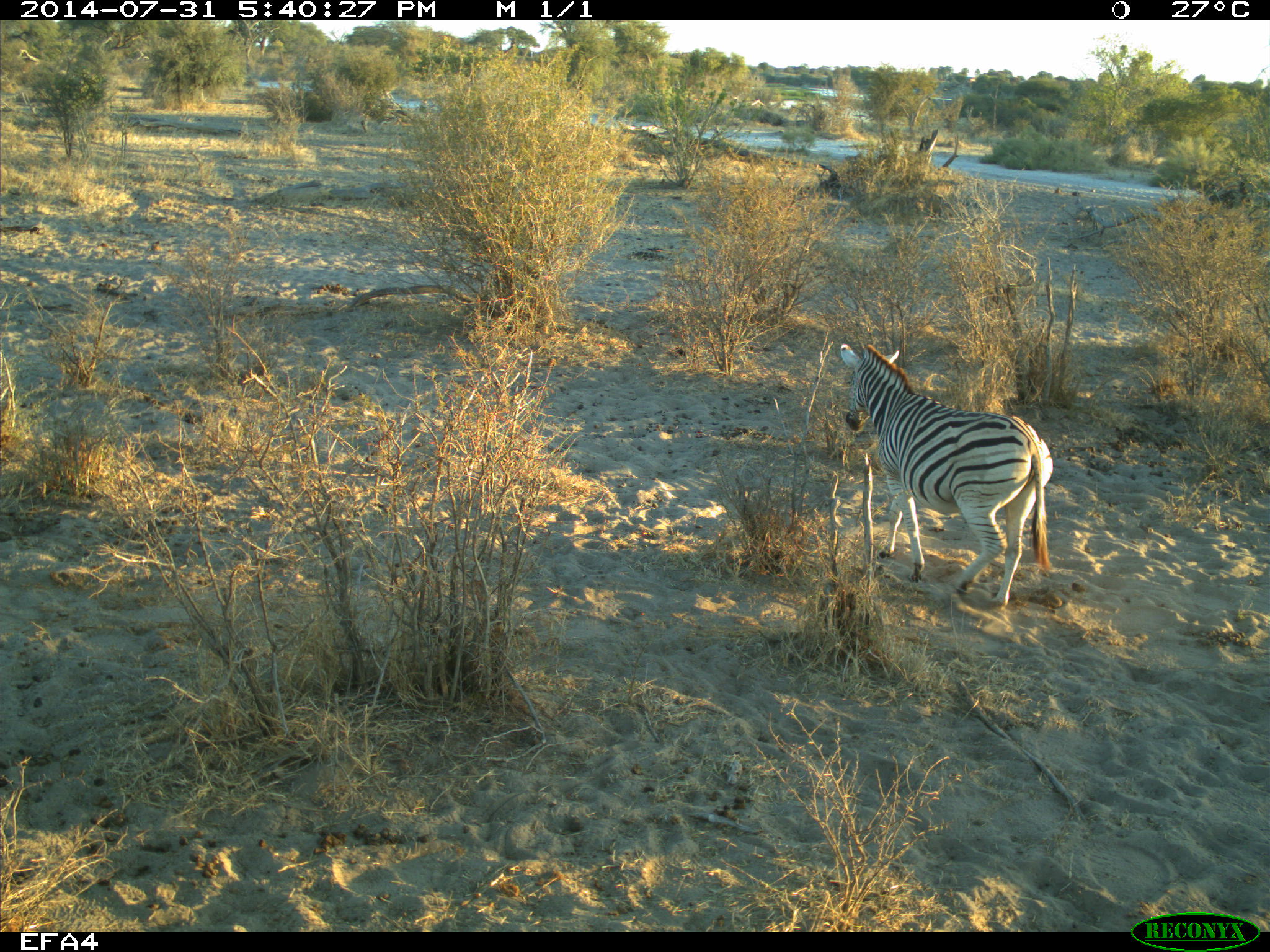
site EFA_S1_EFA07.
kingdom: Animalia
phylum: Chordata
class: Mammalia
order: Perissodactyla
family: Equidae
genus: Equus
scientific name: Equus quagga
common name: plains zebra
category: zebraplains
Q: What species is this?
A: Zebraplains (plains zebra) (Equus quagga).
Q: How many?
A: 1.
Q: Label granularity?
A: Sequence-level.